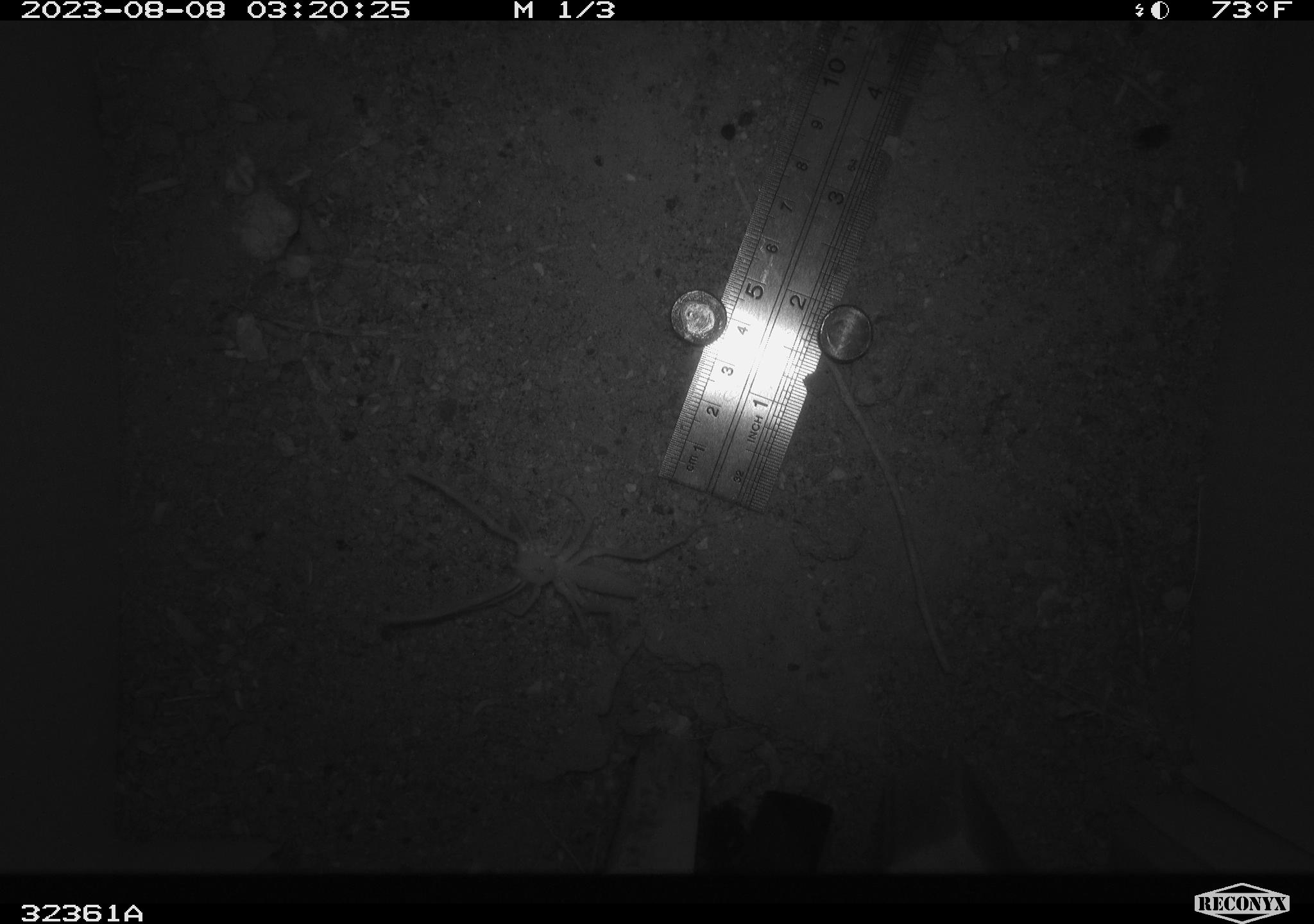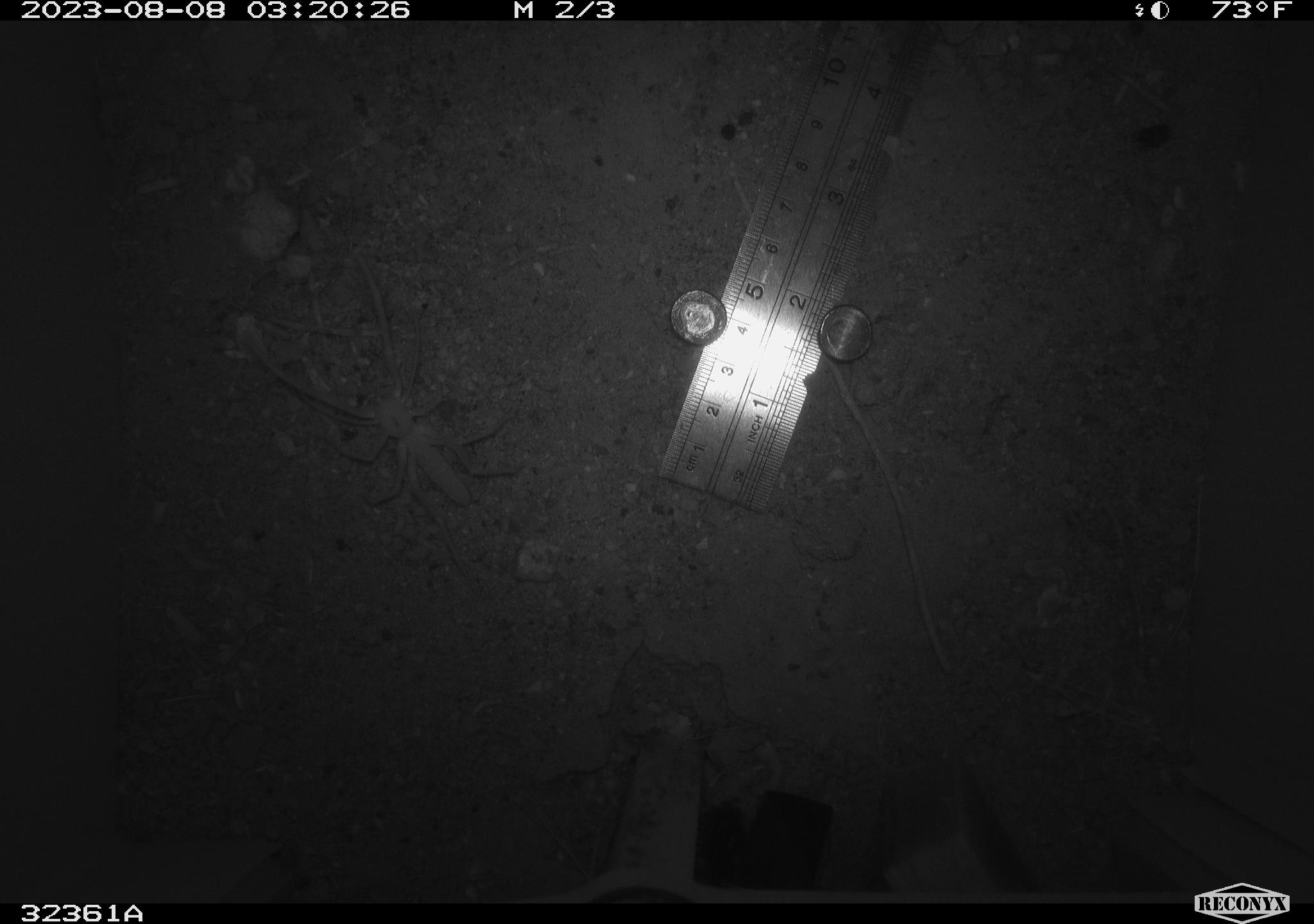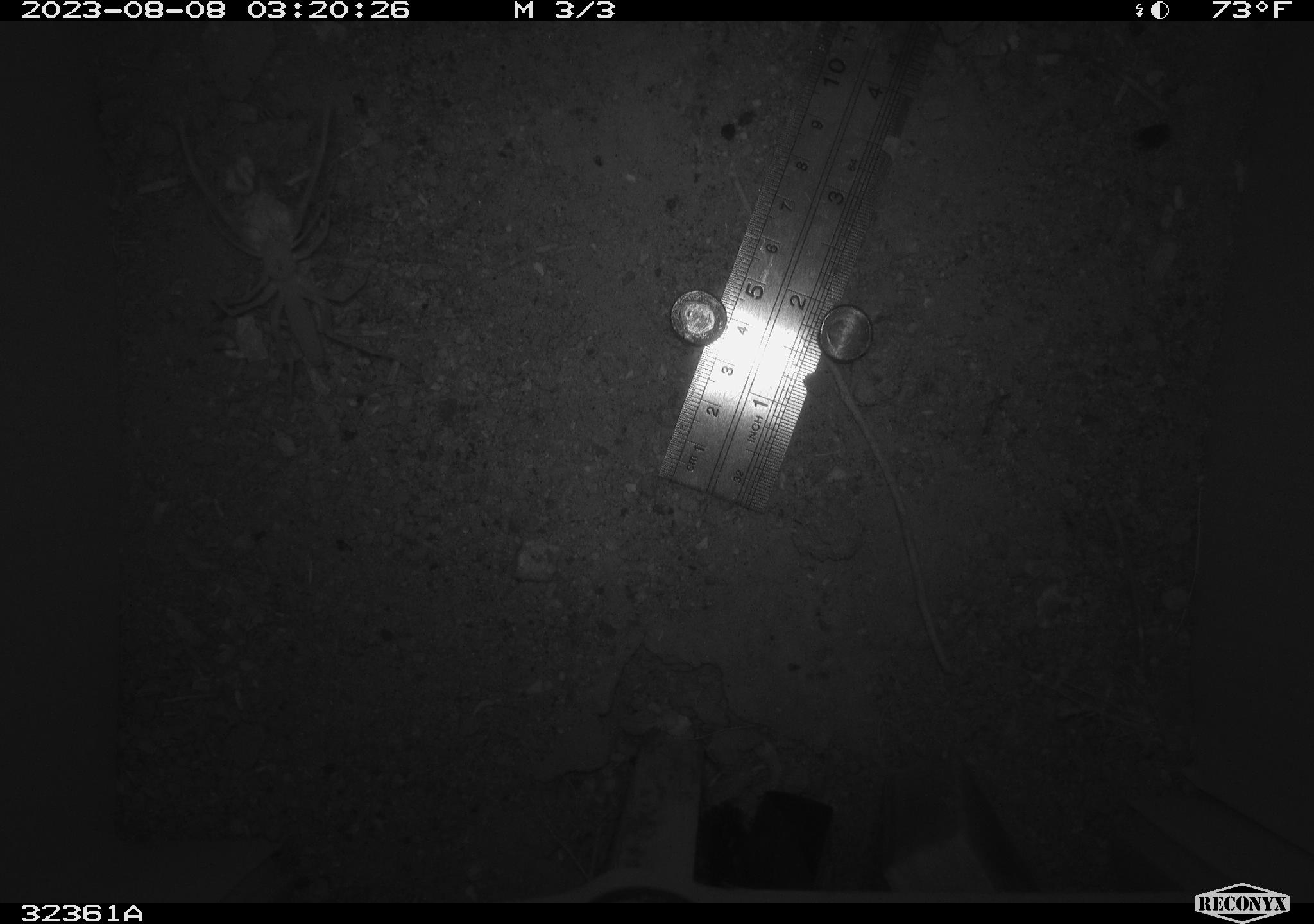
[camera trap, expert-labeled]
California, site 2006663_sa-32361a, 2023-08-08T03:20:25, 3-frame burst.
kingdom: Animalia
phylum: Arthropoda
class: Arachnida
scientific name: Arachnida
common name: arachnids